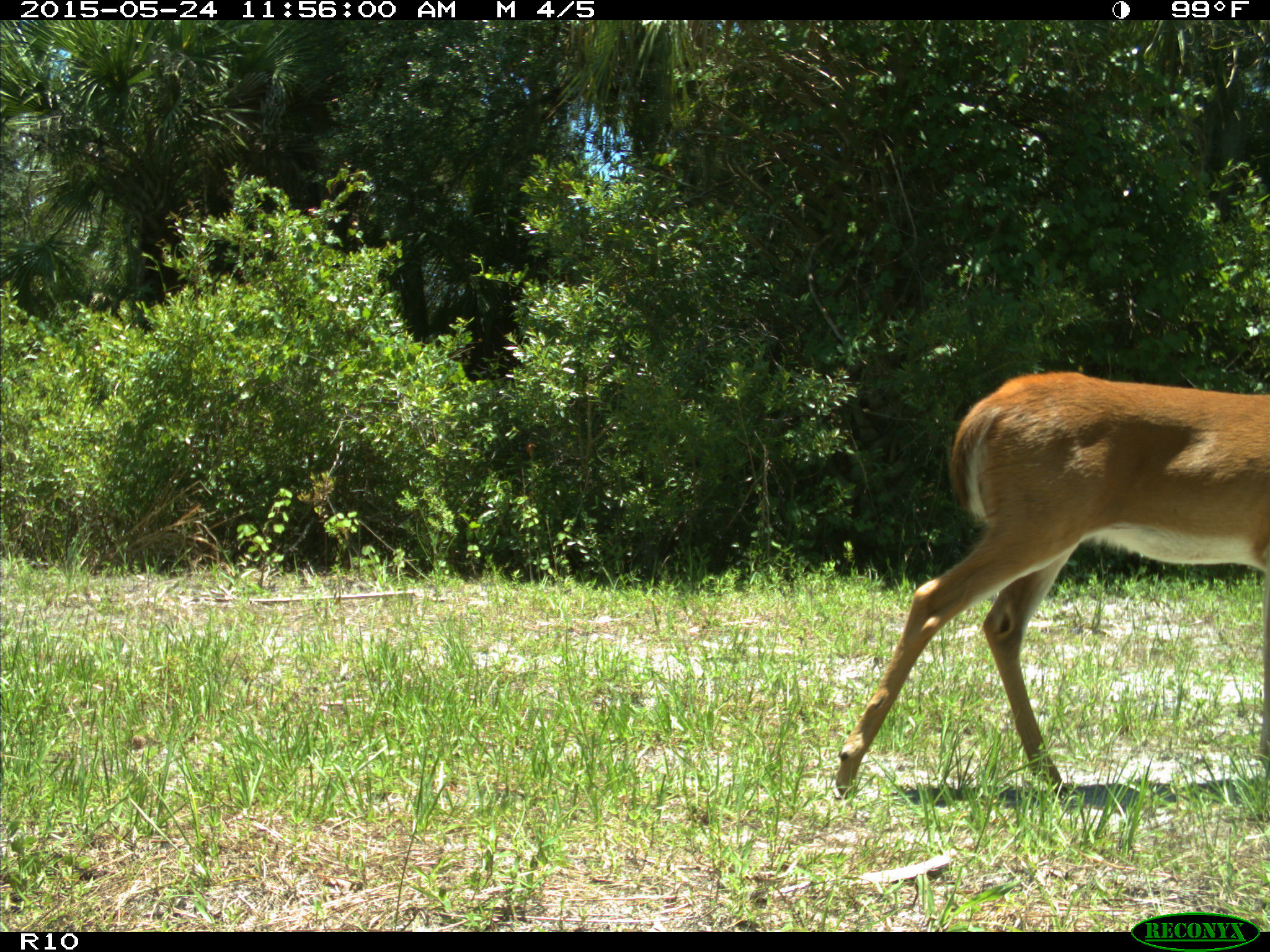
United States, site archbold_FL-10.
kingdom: Animalia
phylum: Chordata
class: Mammalia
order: Artiodactyla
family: Cervidae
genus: Odocoileus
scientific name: Odocoileus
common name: deer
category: unidentified deer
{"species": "unidentified deer (deer) (Odocoileus)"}